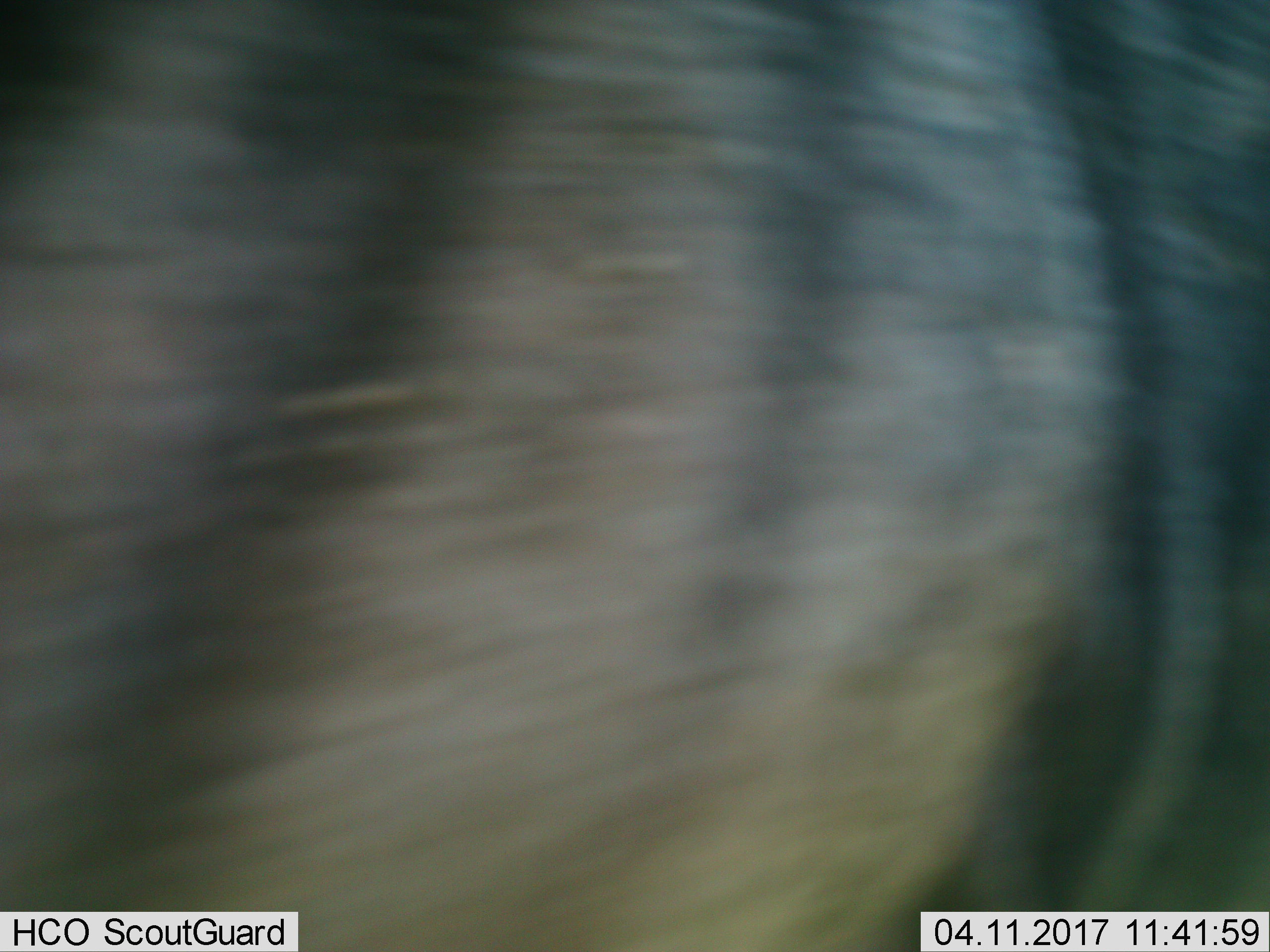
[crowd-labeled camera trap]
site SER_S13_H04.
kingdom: Animalia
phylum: Chordata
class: Mammalia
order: Artiodactyla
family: Bovidae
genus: Connochaetes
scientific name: Connochaetes taurinus taurinus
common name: blue wildebeest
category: wildebeestblue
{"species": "wildebeestblue (blue wildebeest) (Connochaetes taurinus taurinus)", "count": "1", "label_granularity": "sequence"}